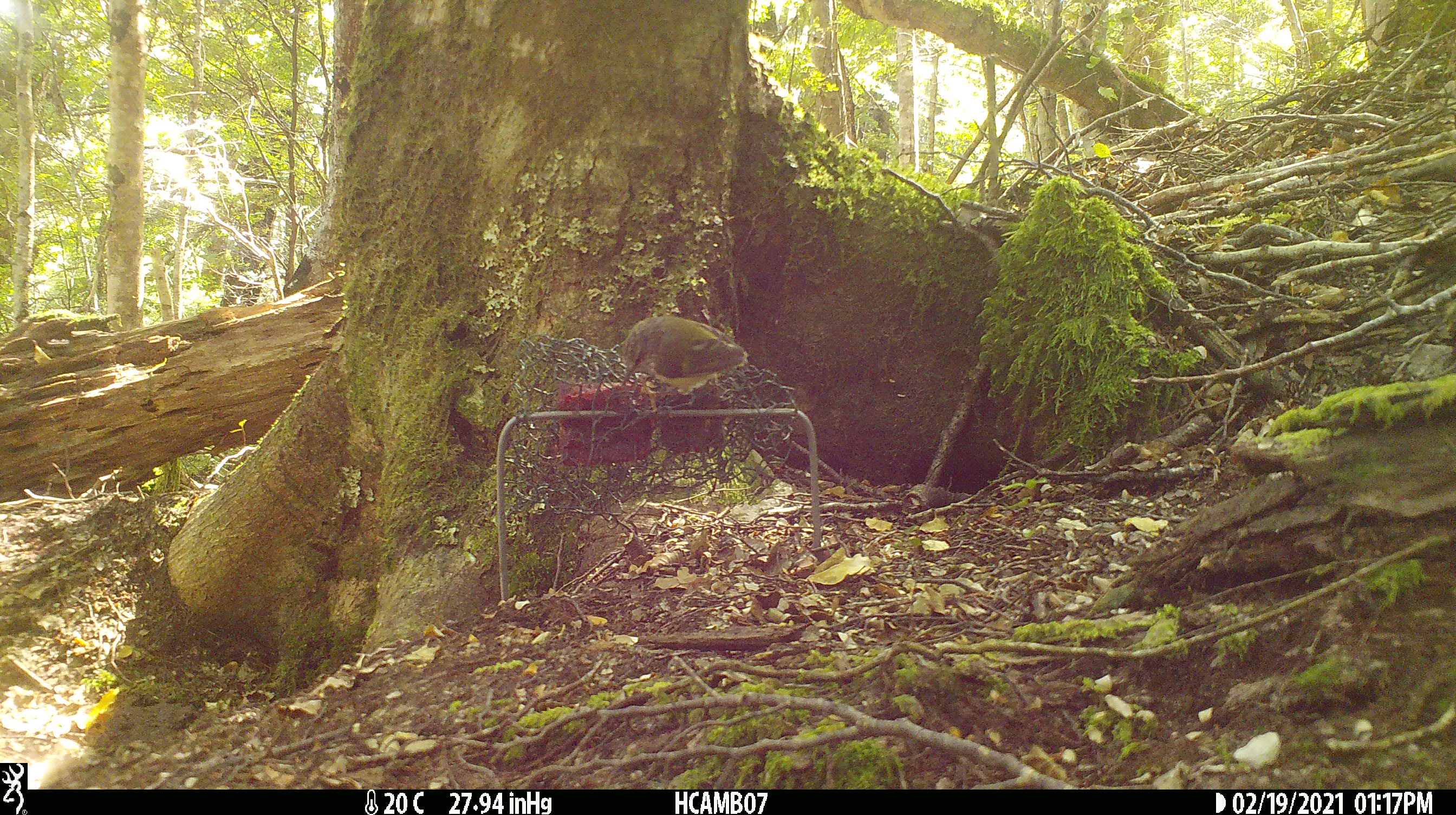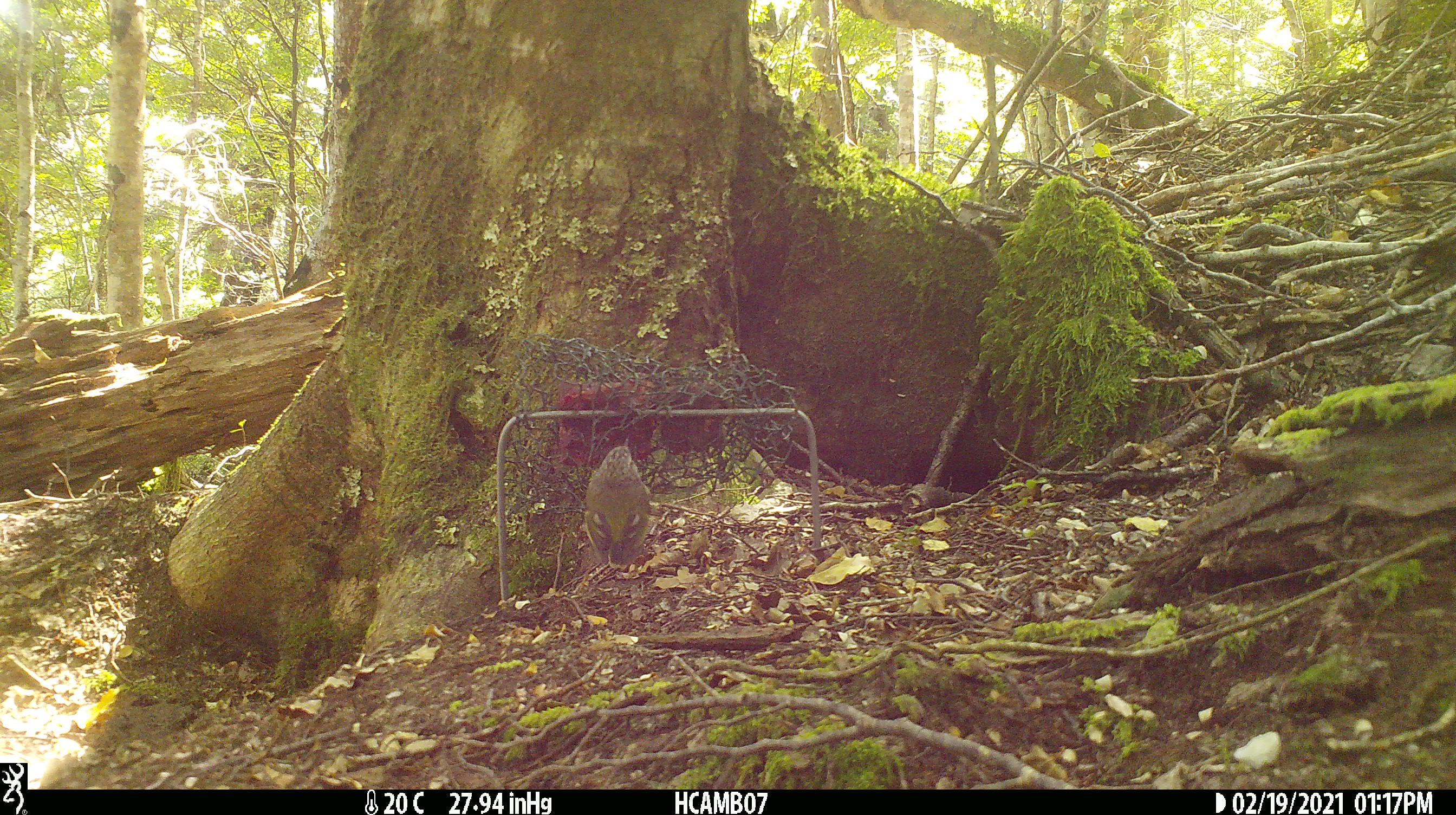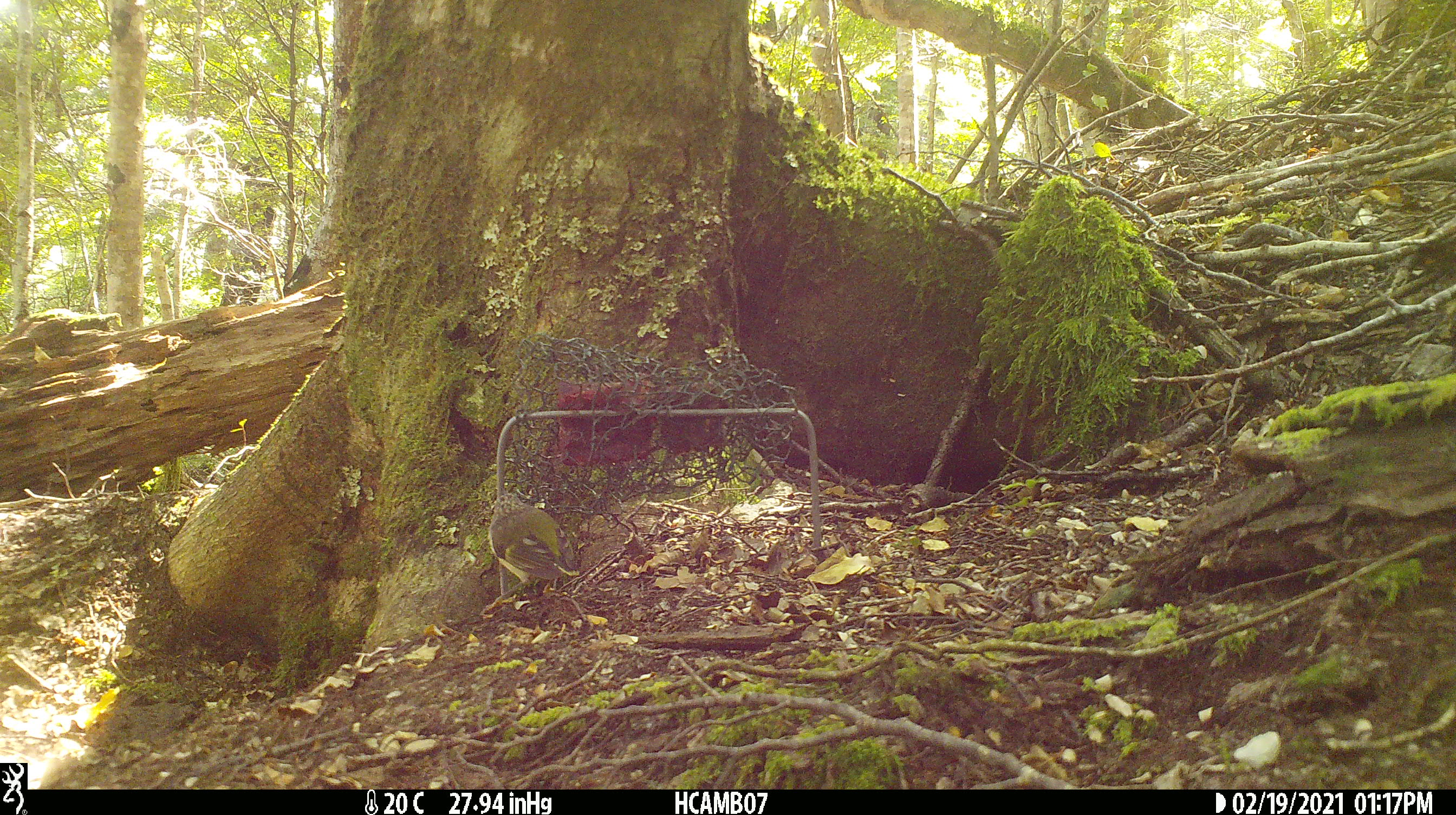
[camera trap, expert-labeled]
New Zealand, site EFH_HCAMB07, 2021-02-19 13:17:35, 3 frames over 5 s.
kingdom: Animalia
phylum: Chordata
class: Aves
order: Passeriformes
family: Acanthisittidae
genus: Acanthisitta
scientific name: Acanthisitta chloris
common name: rifleman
Rifleman (Acanthisitta chloris).